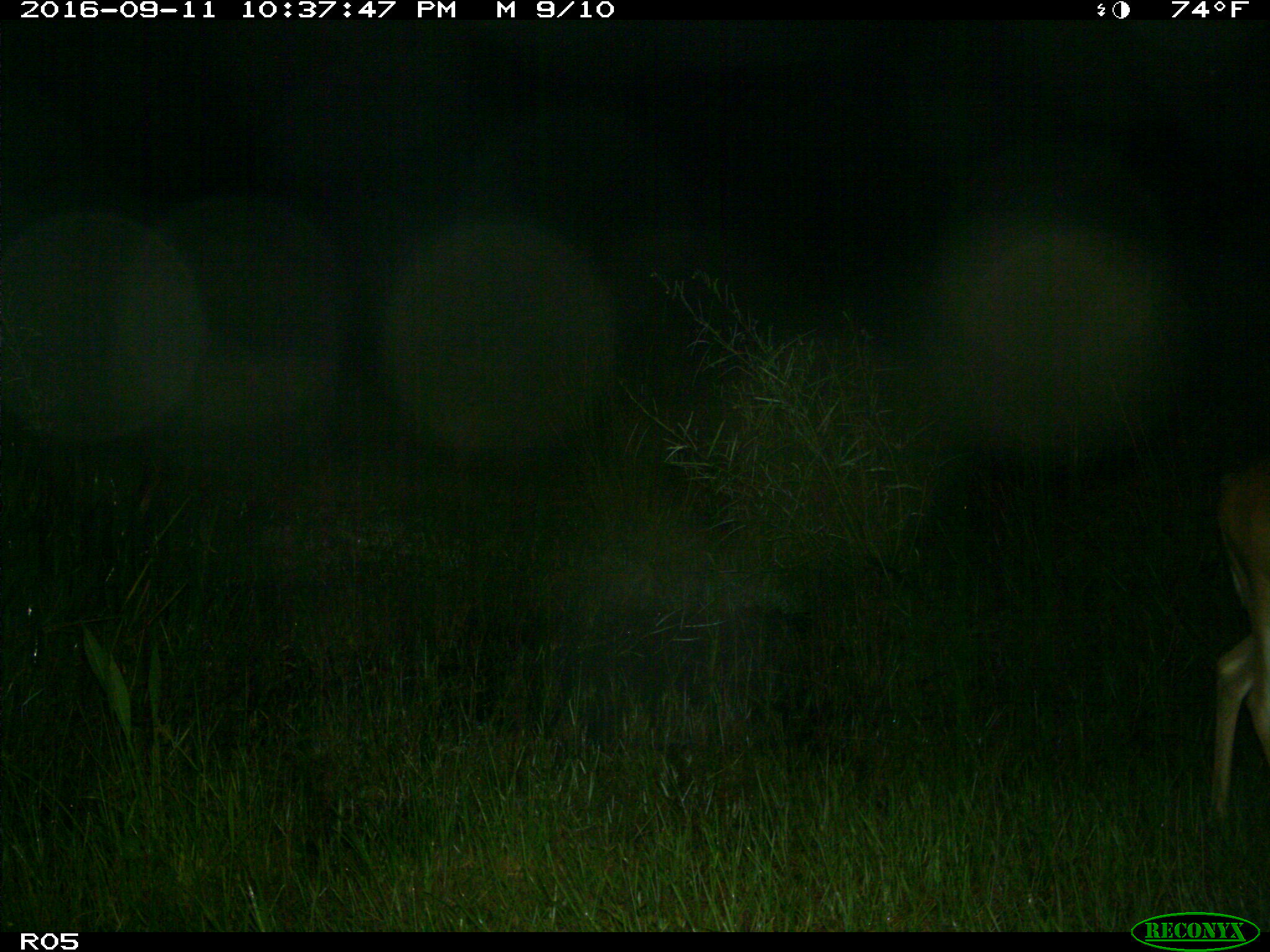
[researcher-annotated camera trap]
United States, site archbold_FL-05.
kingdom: Animalia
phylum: Chordata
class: Mammalia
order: Artiodactyla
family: Cervidae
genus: Odocoileus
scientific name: Odocoileus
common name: deer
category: unidentified deer